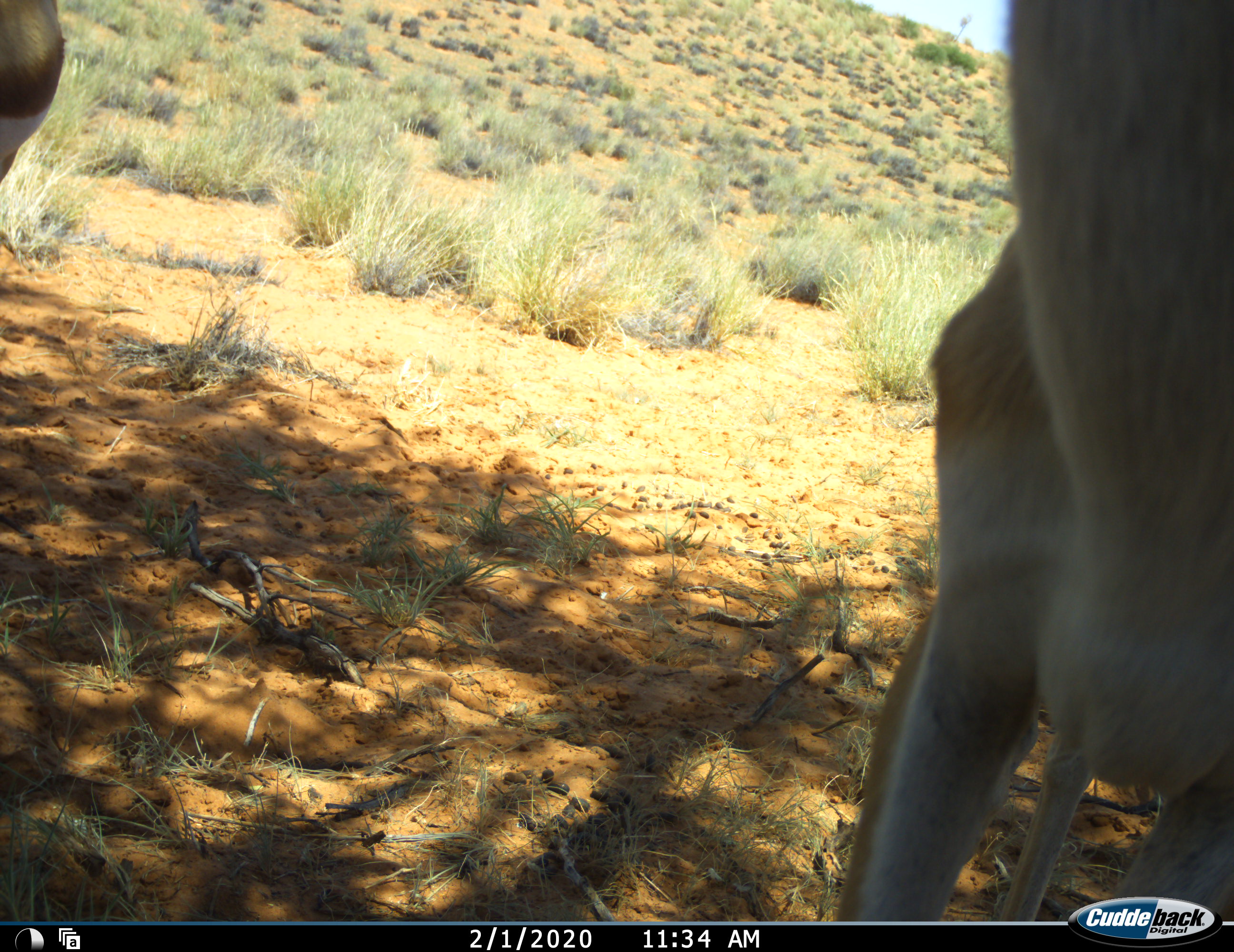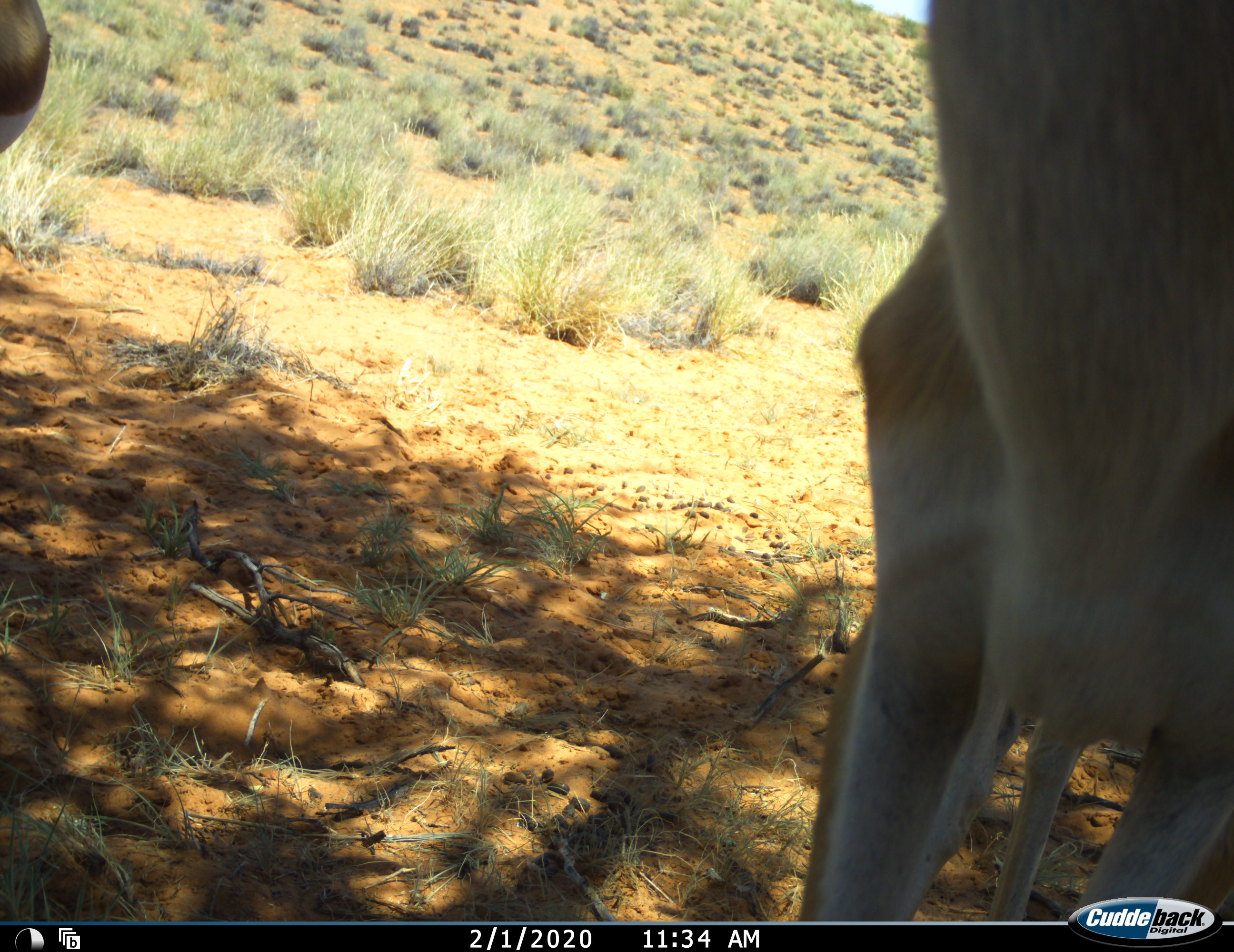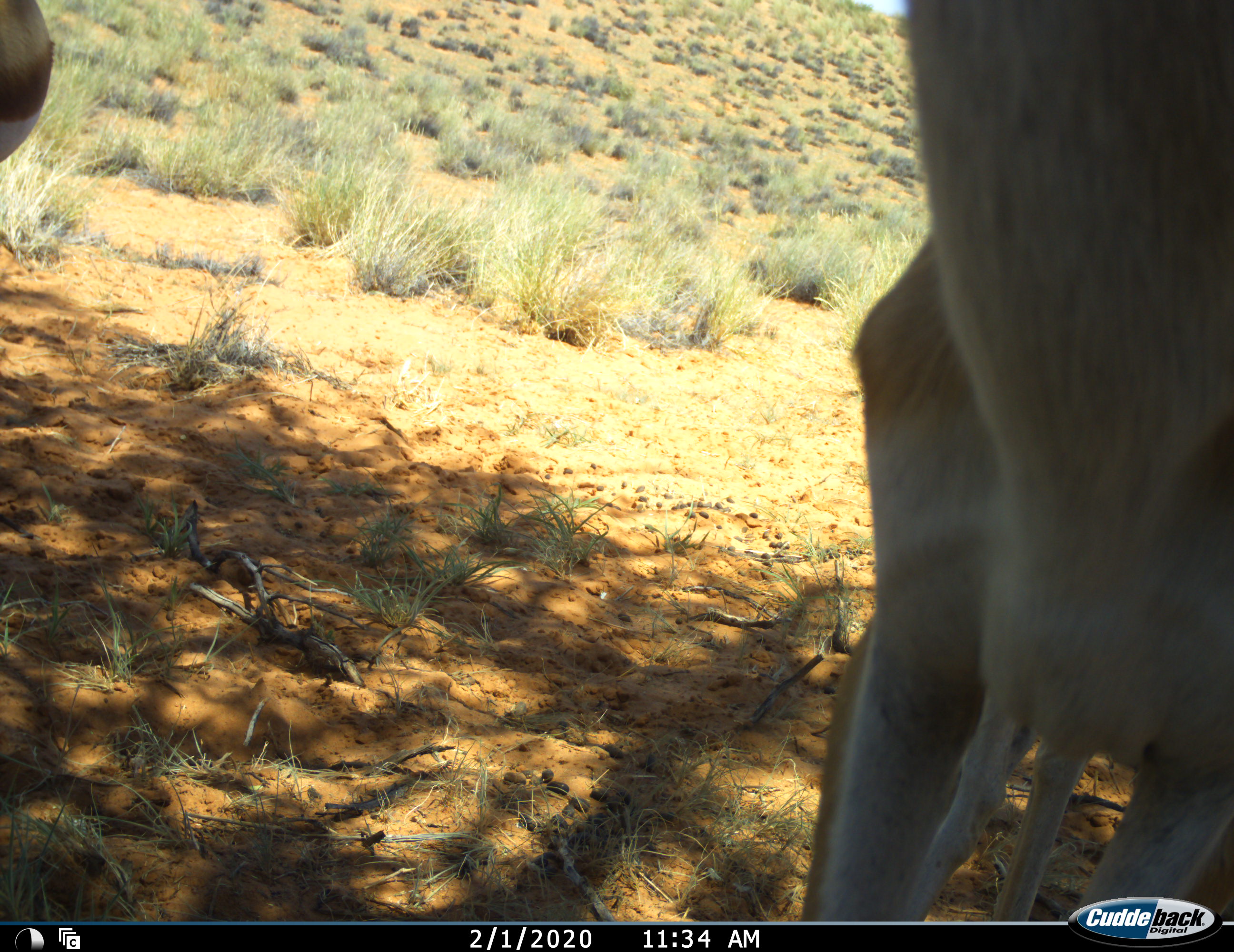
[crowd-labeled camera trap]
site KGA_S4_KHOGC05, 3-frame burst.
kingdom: Animalia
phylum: Chordata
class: Mammalia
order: Artiodactyla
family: Bovidae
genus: Antidorcas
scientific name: Antidorcas marsupialis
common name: springbok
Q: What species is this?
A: Springbok (Antidorcas marsupialis).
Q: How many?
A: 2.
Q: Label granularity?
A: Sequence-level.